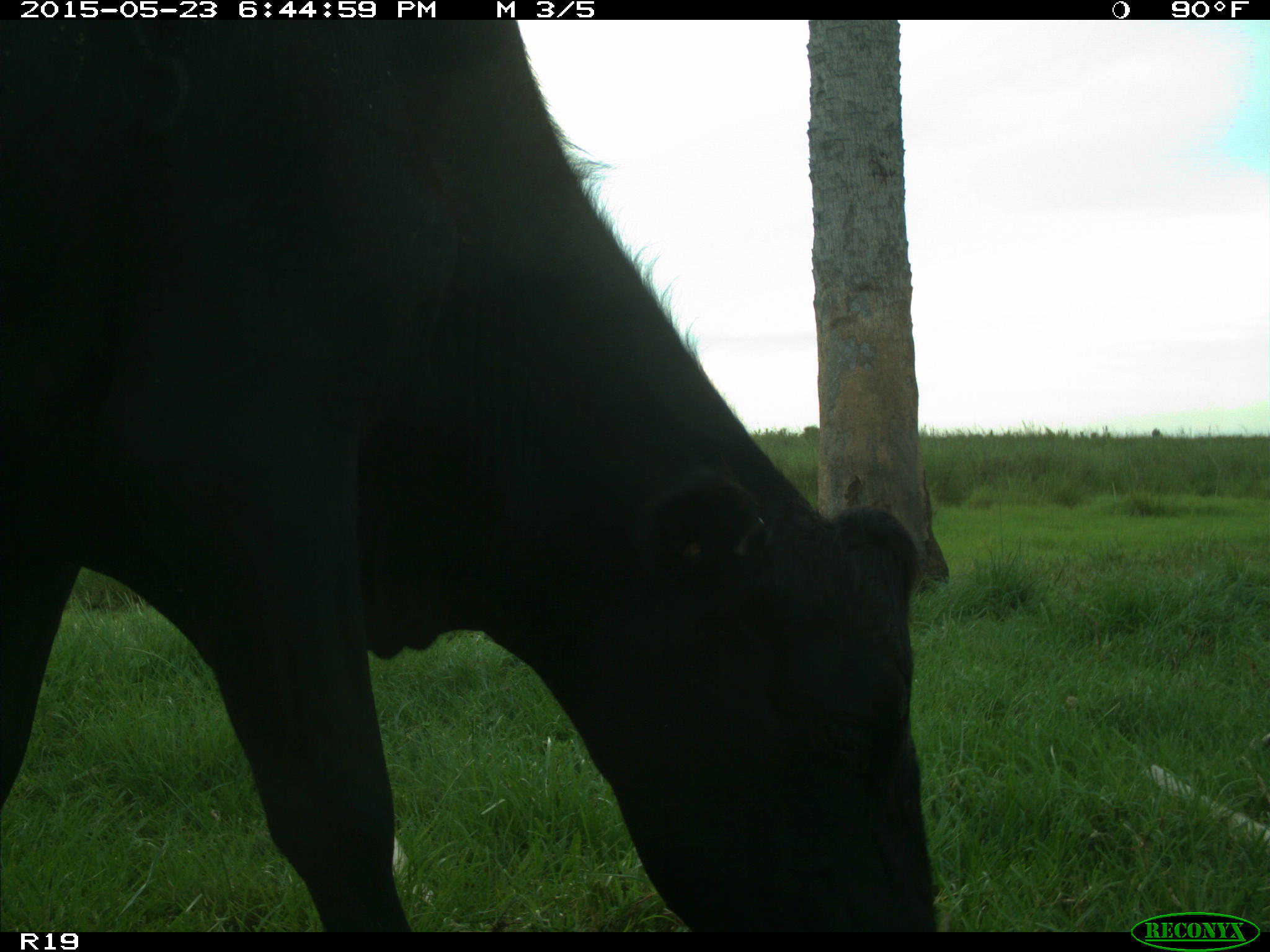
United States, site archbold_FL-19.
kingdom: Animalia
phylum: Chordata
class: Mammalia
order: Artiodactyla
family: Bovidae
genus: Bos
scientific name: Bos taurus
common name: domestic cow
Bos taurus (domestic cow).